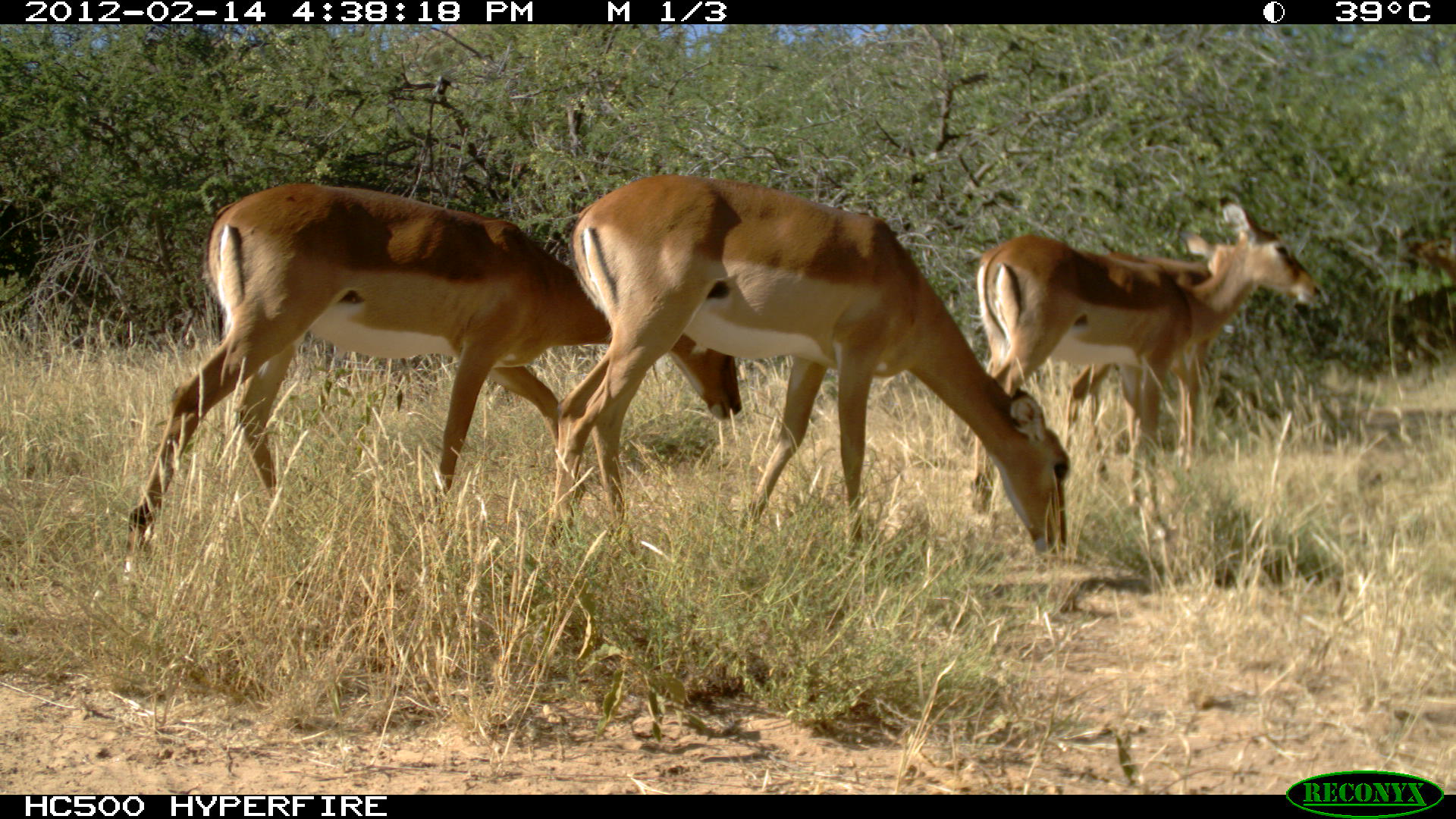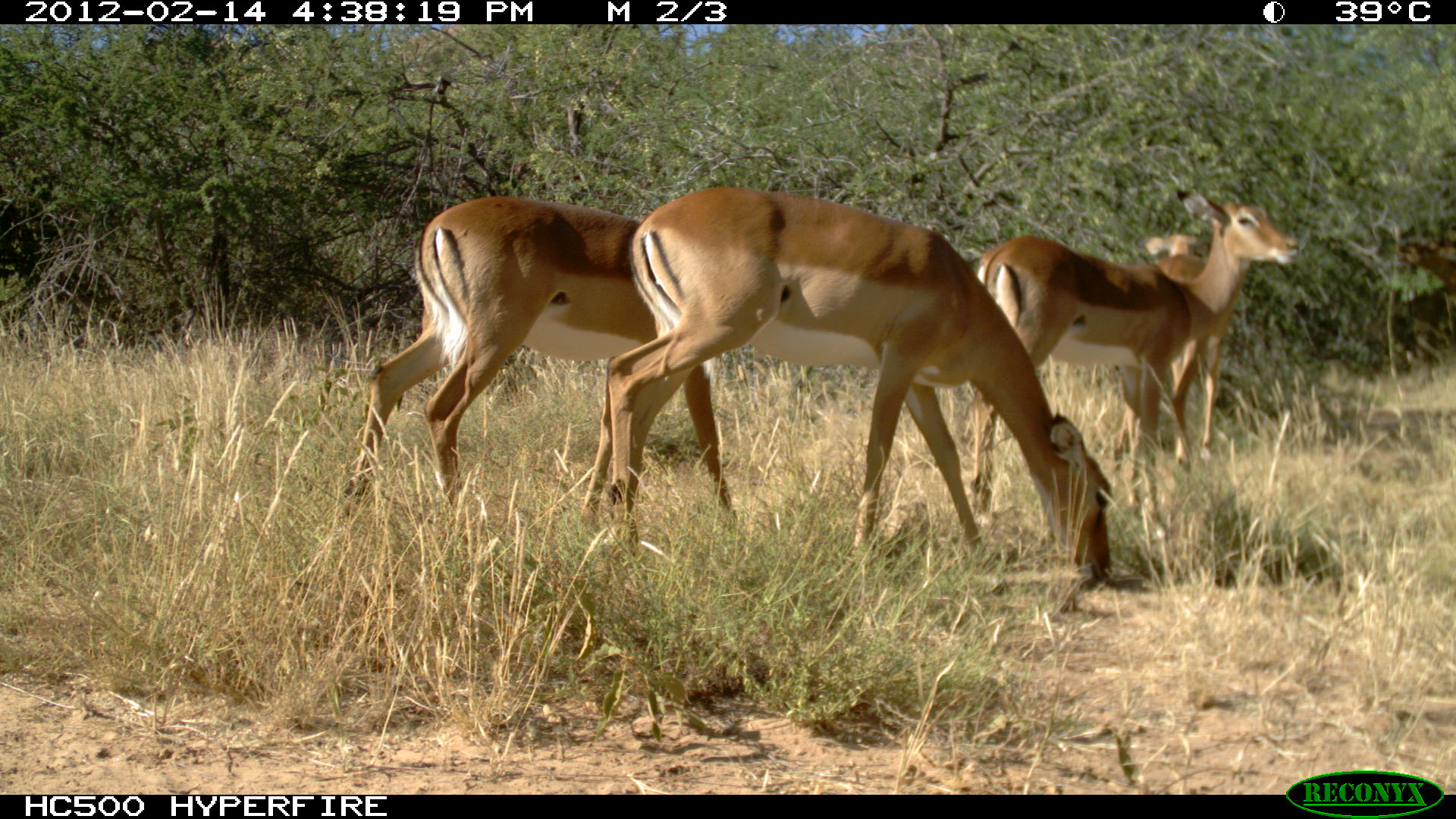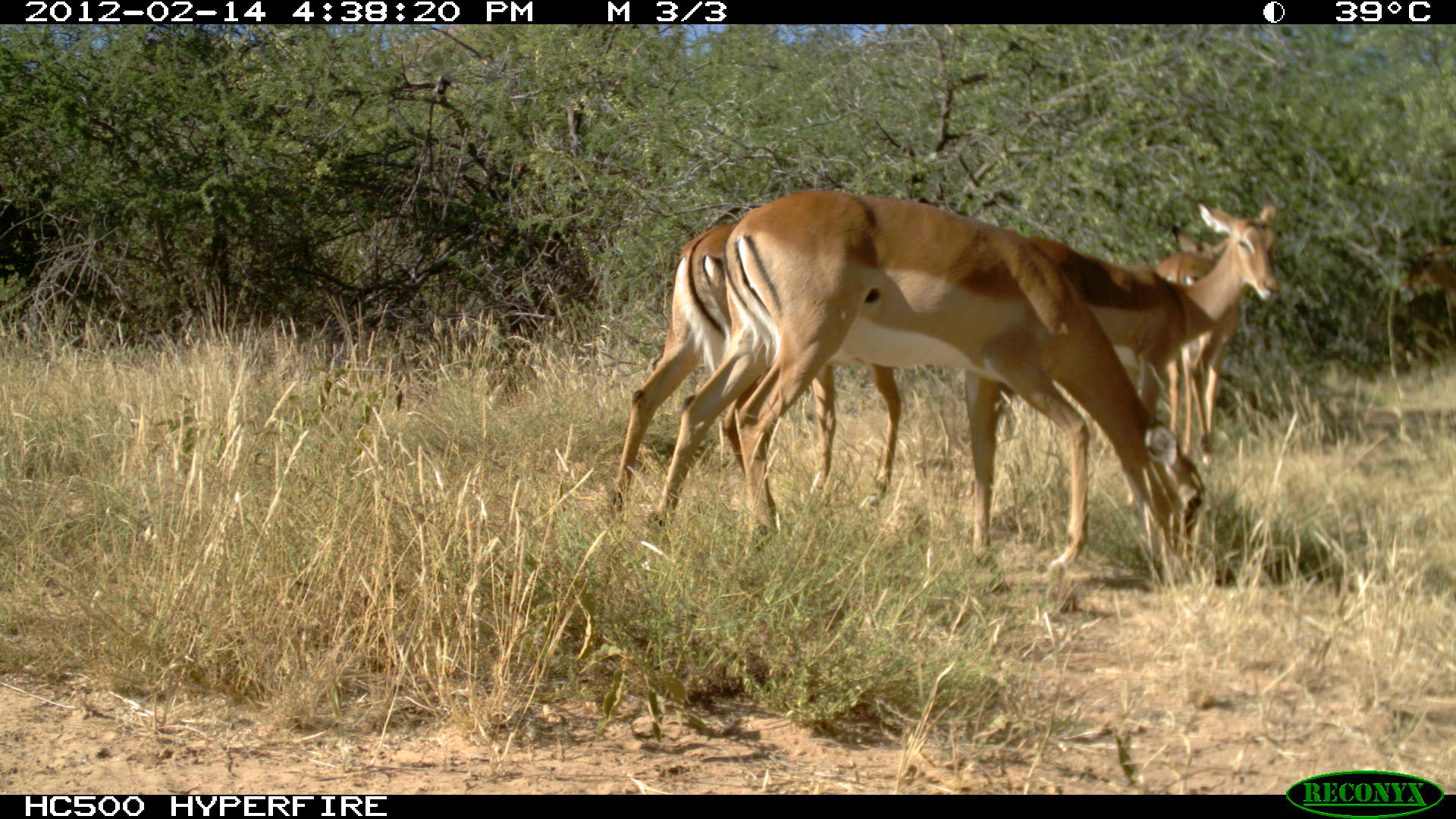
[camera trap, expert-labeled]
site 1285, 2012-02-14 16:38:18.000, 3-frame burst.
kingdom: Animalia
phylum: Chordata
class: Mammalia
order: Artiodactyla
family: Bovidae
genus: Aepyceros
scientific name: Aepyceros melampus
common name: impala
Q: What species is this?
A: Aepyceros melampus (impala).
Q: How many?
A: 4.